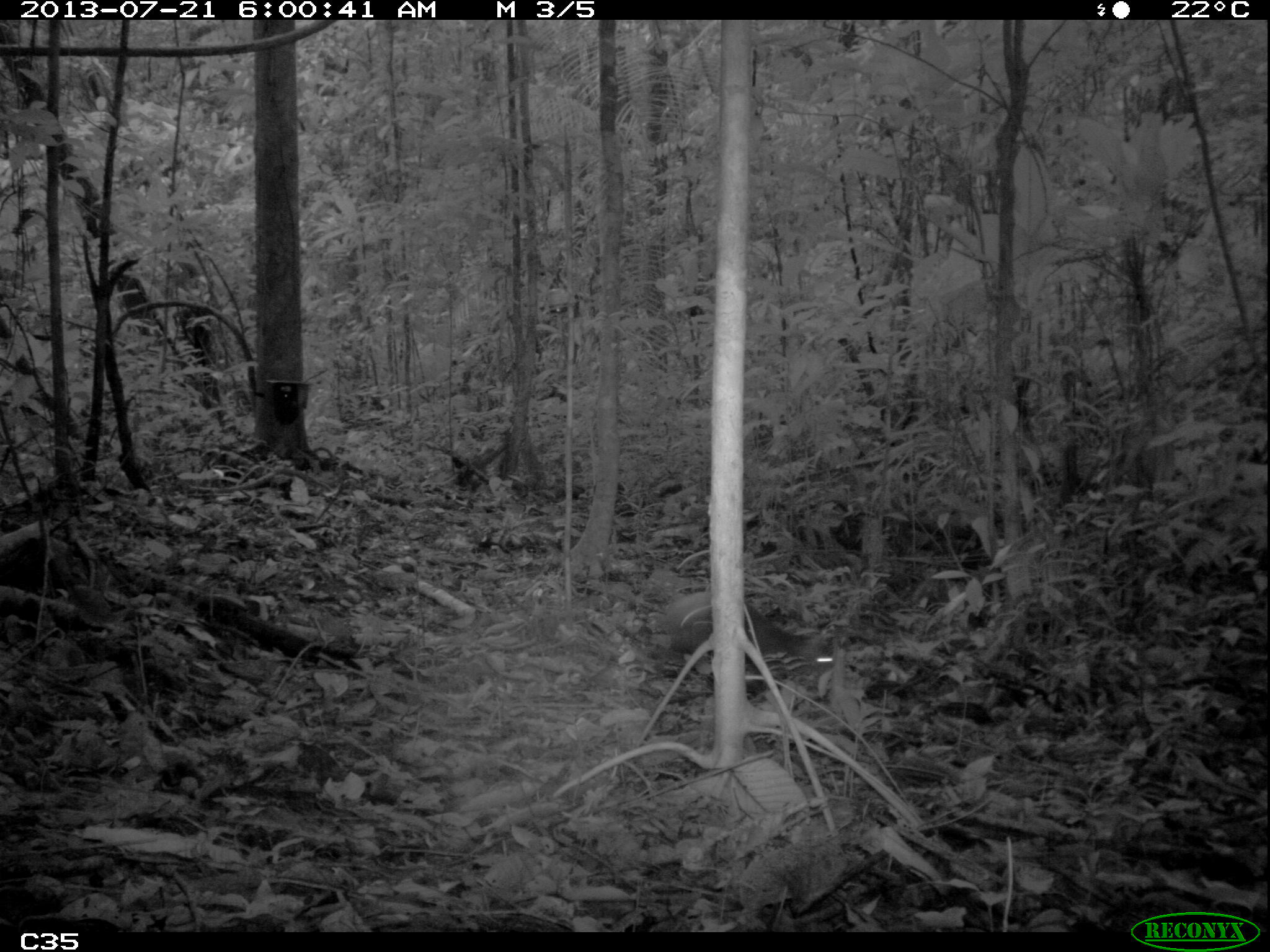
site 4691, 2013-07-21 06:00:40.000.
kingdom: Animalia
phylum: Chordata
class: Mammalia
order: Rodentia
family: Dasyproctidae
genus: Dasyprocta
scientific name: Dasyprocta leporina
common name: red-rumped agouti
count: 1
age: adult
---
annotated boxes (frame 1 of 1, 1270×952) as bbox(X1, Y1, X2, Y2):
dasyprocta leporina: bbox(661, 591, 834, 671)